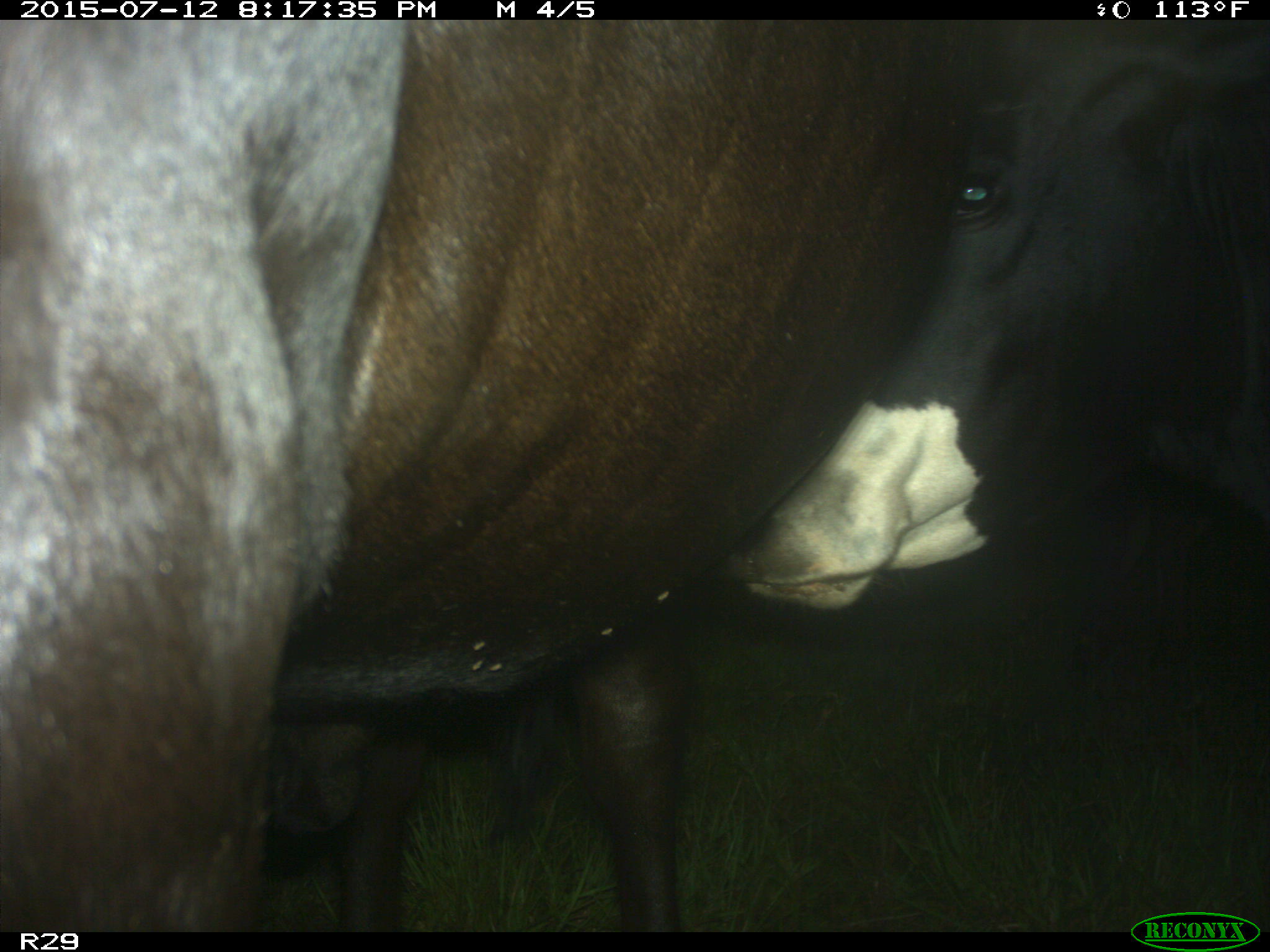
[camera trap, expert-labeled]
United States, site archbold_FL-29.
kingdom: Animalia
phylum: Chordata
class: Mammalia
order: Artiodactyla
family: Bovidae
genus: Bos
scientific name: Bos taurus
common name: domestic cow